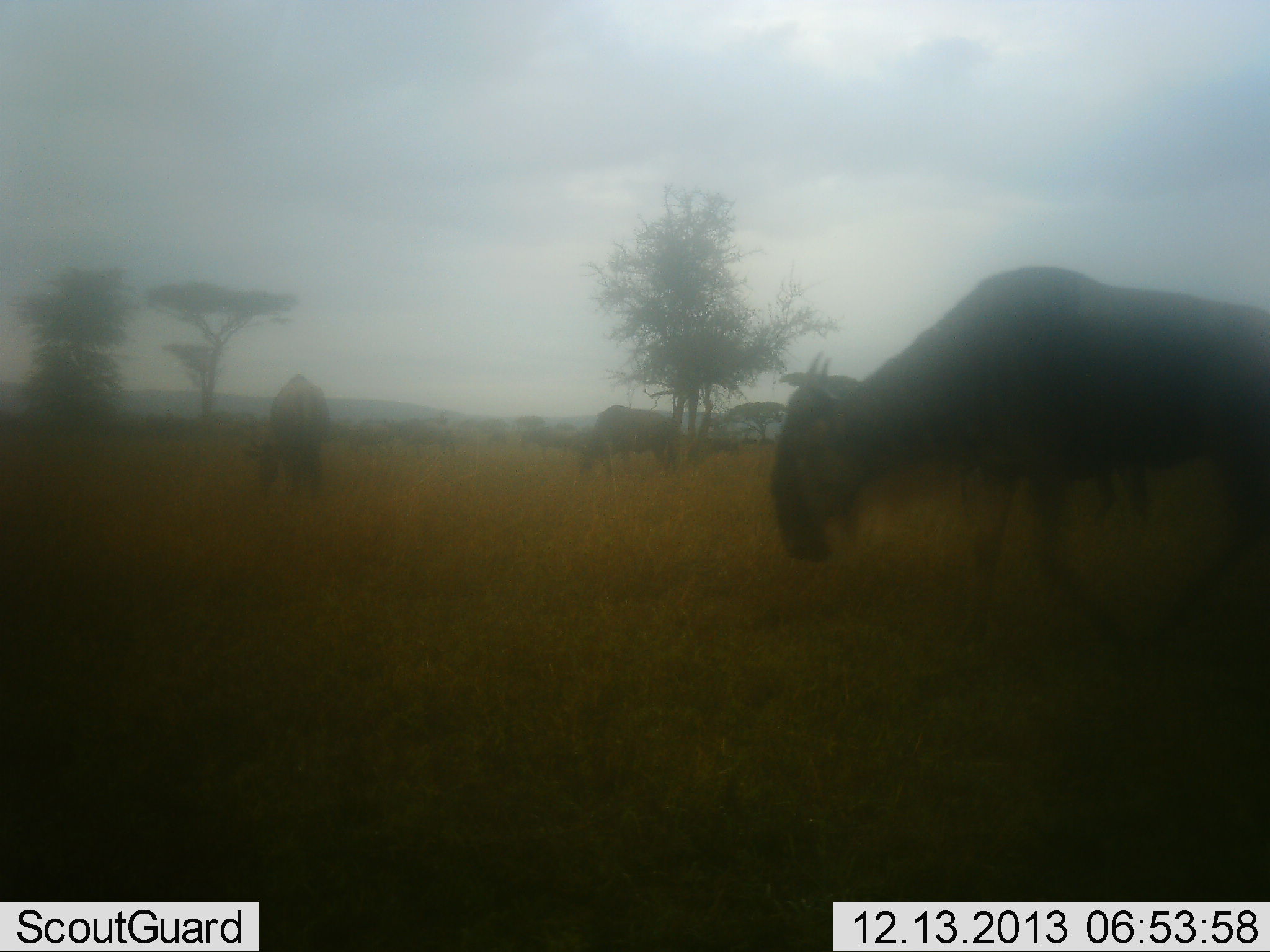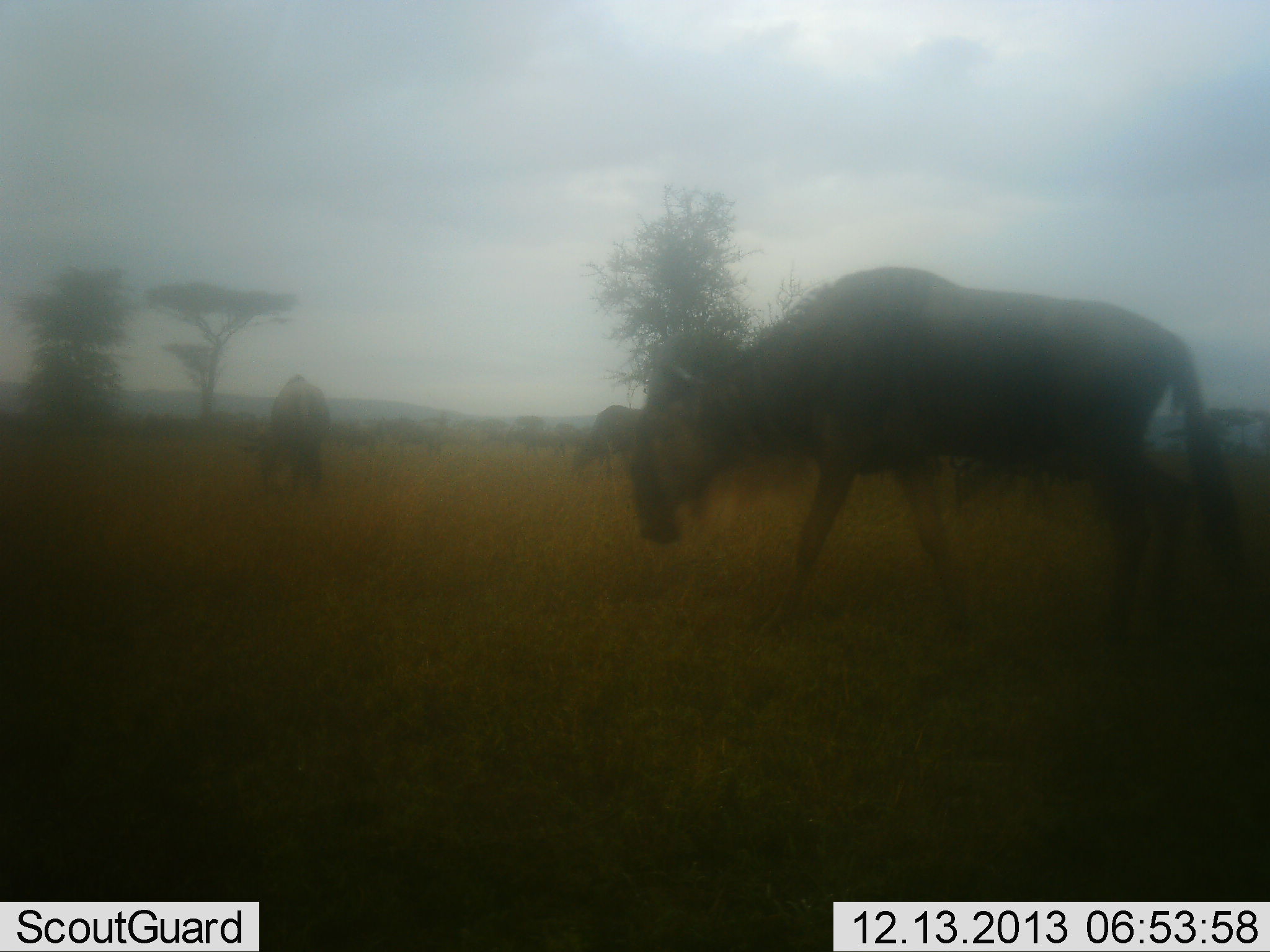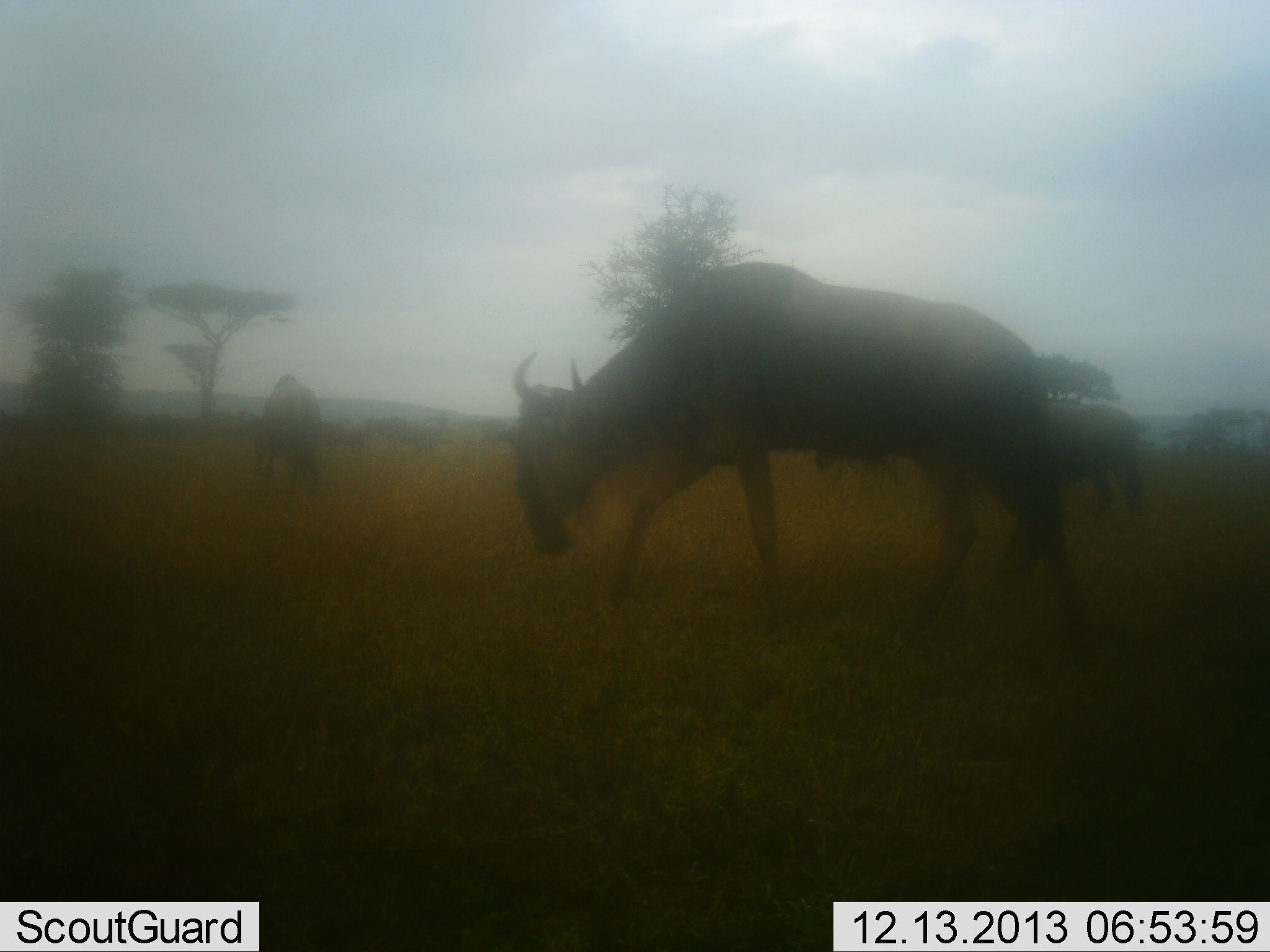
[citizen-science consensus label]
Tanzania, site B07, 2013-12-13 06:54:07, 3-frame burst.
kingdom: Animalia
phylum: Chordata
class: Mammalia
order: Artiodactyla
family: Bovidae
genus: Connochaetes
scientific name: Connochaetes taurinus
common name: blue wildebeest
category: wildebeest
Wildebeest (blue wildebeest) (Connochaetes taurinus), count 11-50. Behavior (volunteer vote fractions): standing 50%, resting 0%, moving 80%, interacting 0%. Young present (vote fraction): 0%. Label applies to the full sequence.